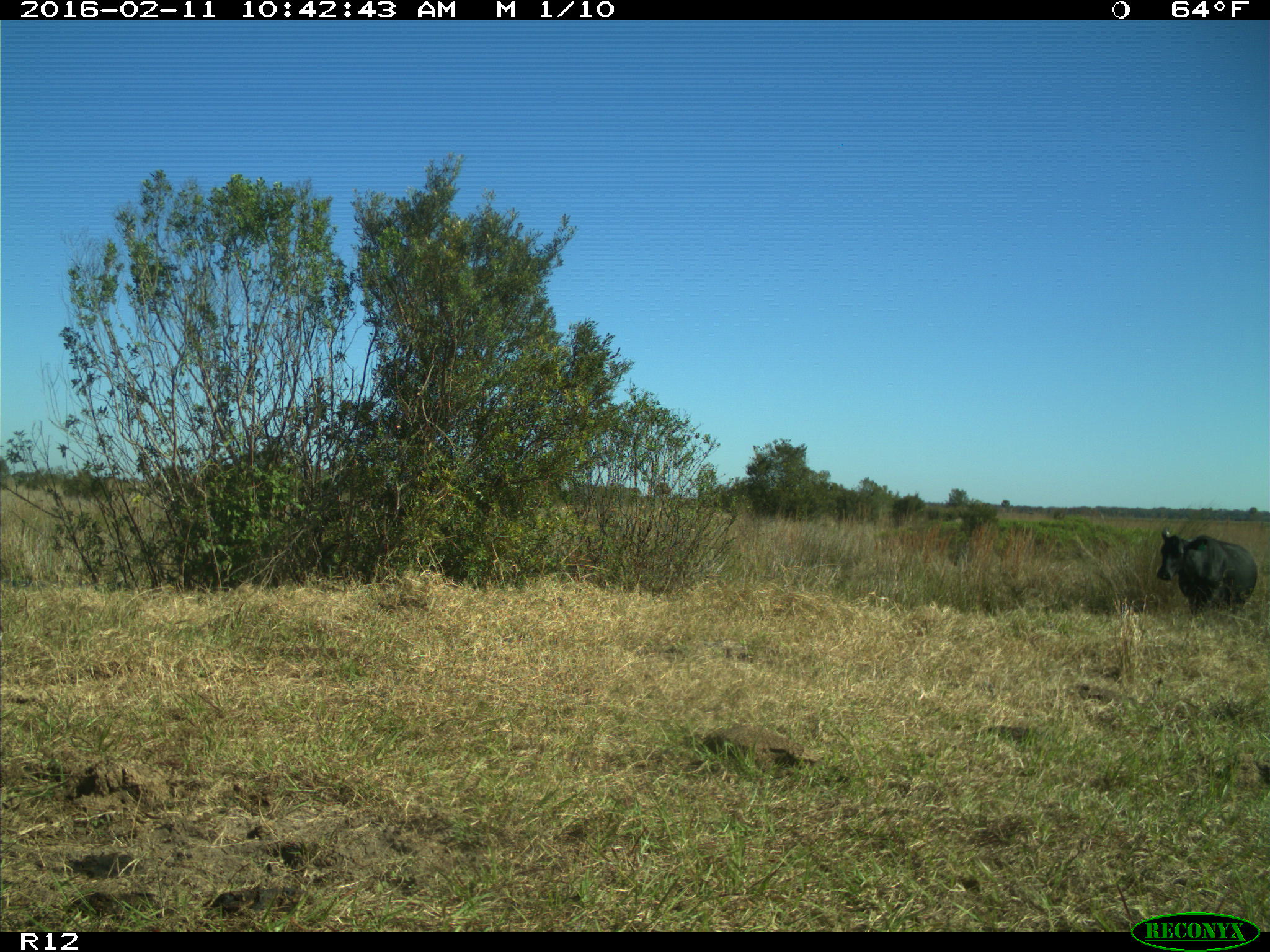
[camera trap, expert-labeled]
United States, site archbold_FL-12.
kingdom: Animalia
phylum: Chordata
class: Mammalia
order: Artiodactyla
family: Bovidae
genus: Bos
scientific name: Bos taurus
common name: domestic cow